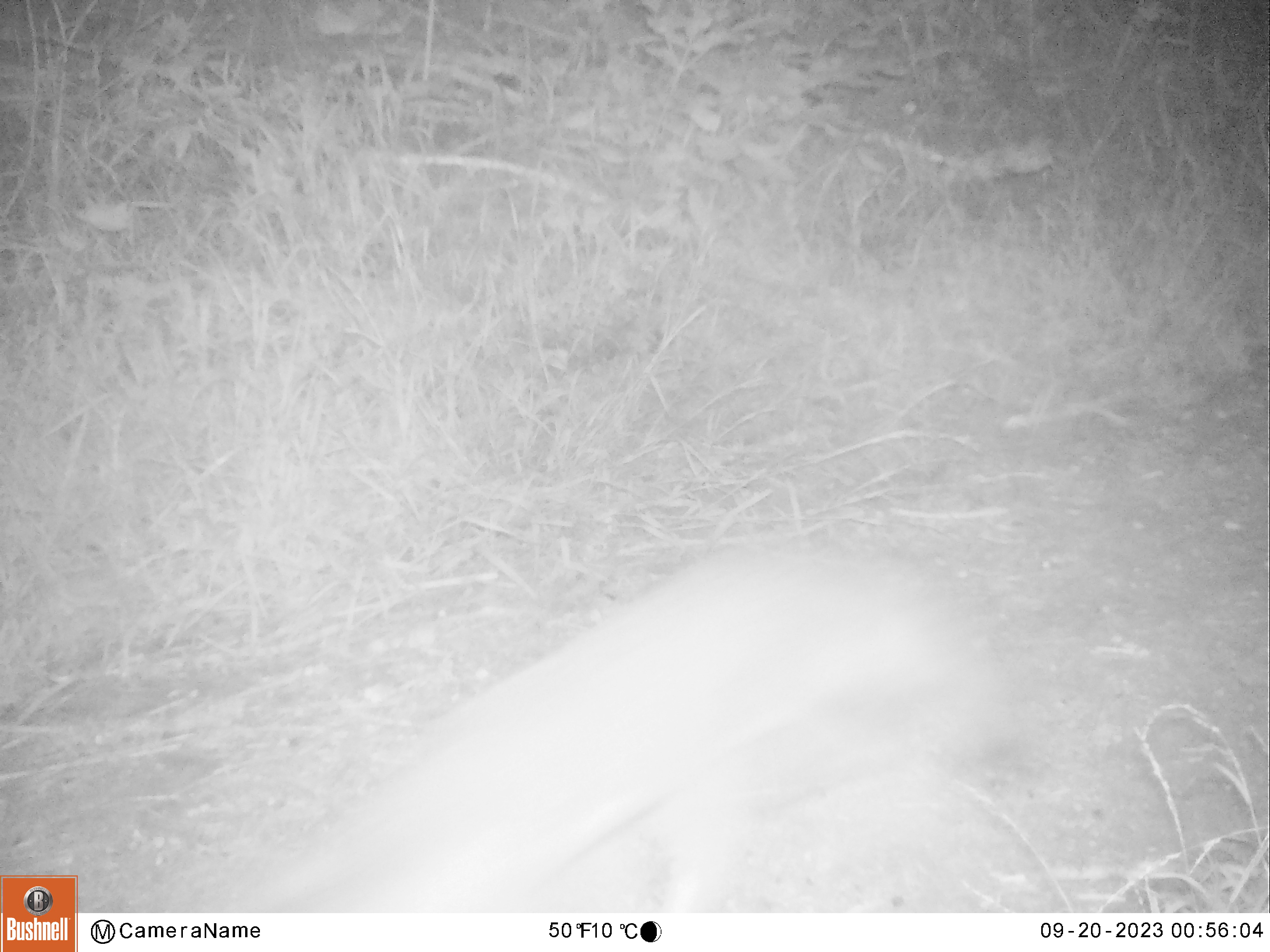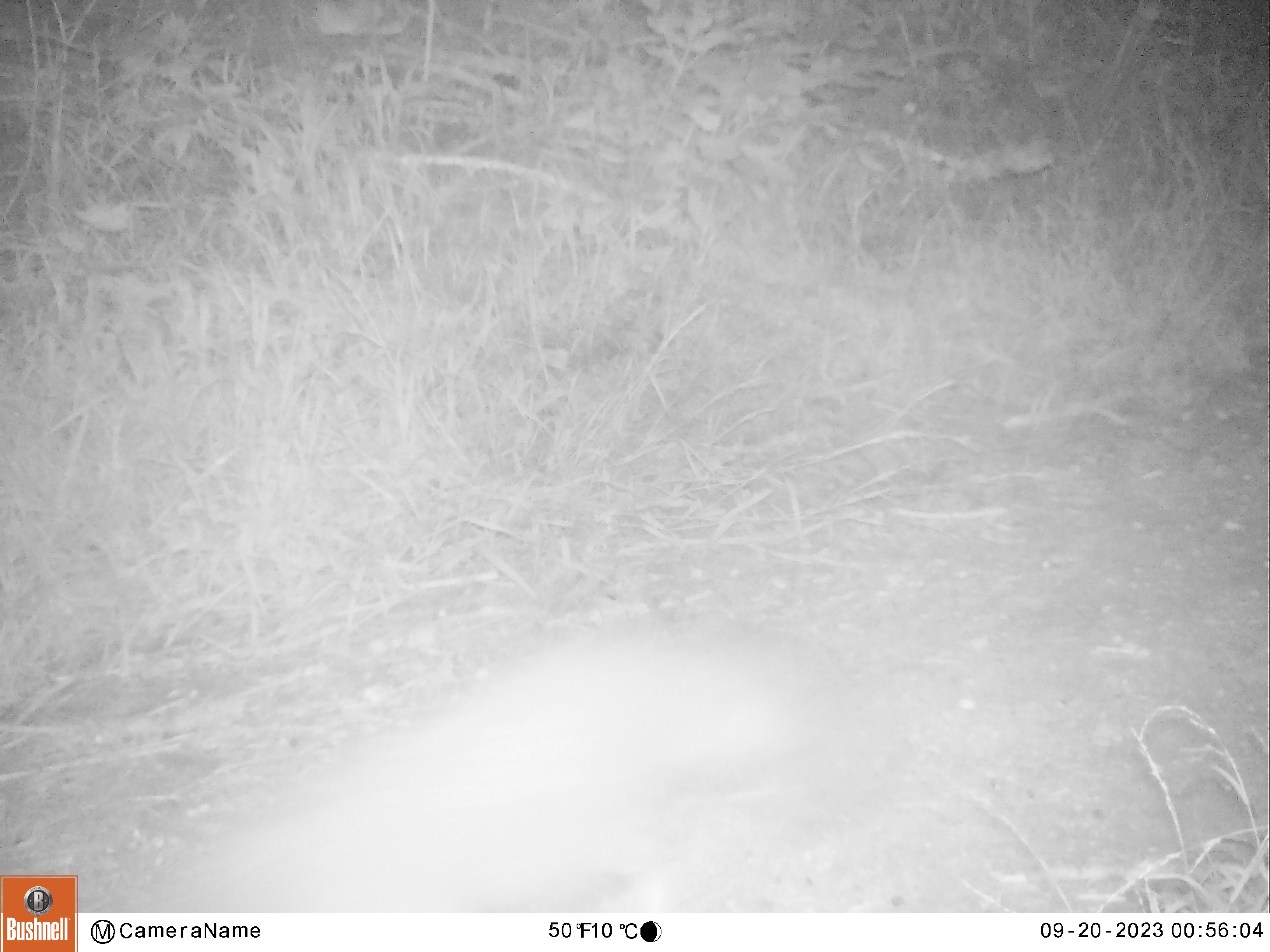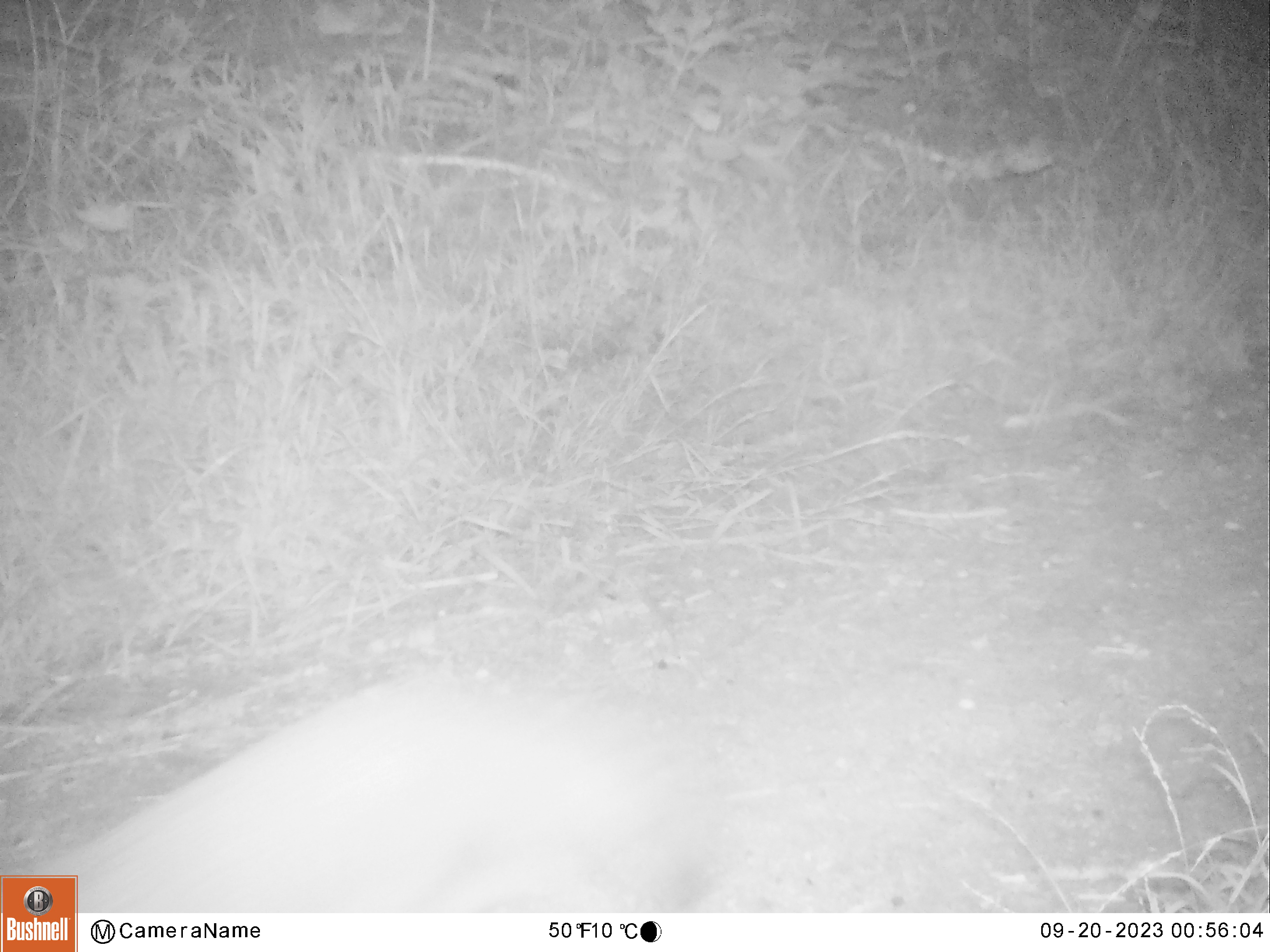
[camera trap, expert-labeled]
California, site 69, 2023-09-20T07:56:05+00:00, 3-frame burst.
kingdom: Animalia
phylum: Chordata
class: Mammalia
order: Carnivora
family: Canidae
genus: Urocyon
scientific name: Urocyon cinereoargenteus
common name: gray fox